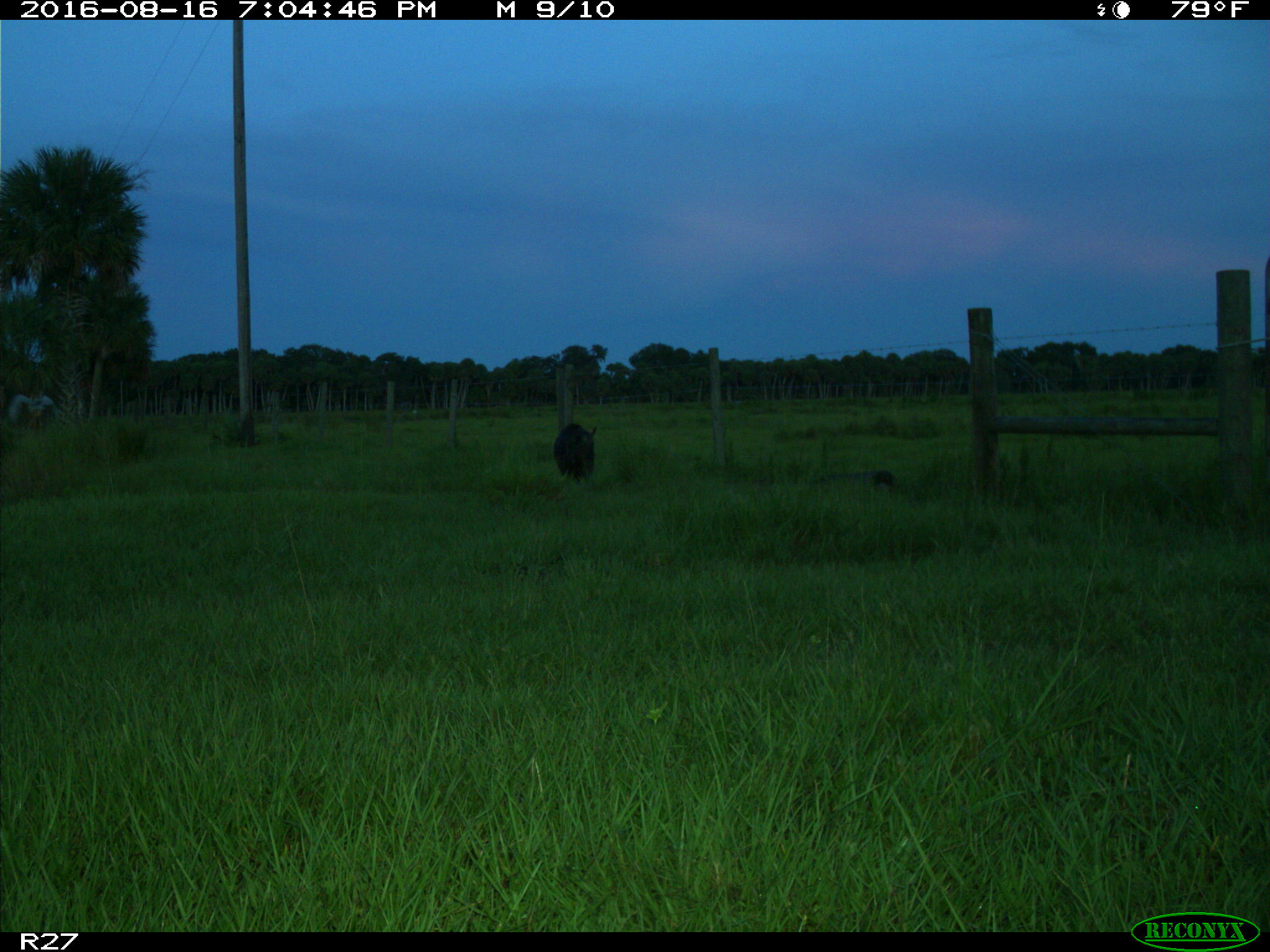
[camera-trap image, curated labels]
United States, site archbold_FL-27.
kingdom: Animalia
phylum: Chordata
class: Mammalia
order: Artiodactyla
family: Suidae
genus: Sus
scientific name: Sus scrofa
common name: wild boar